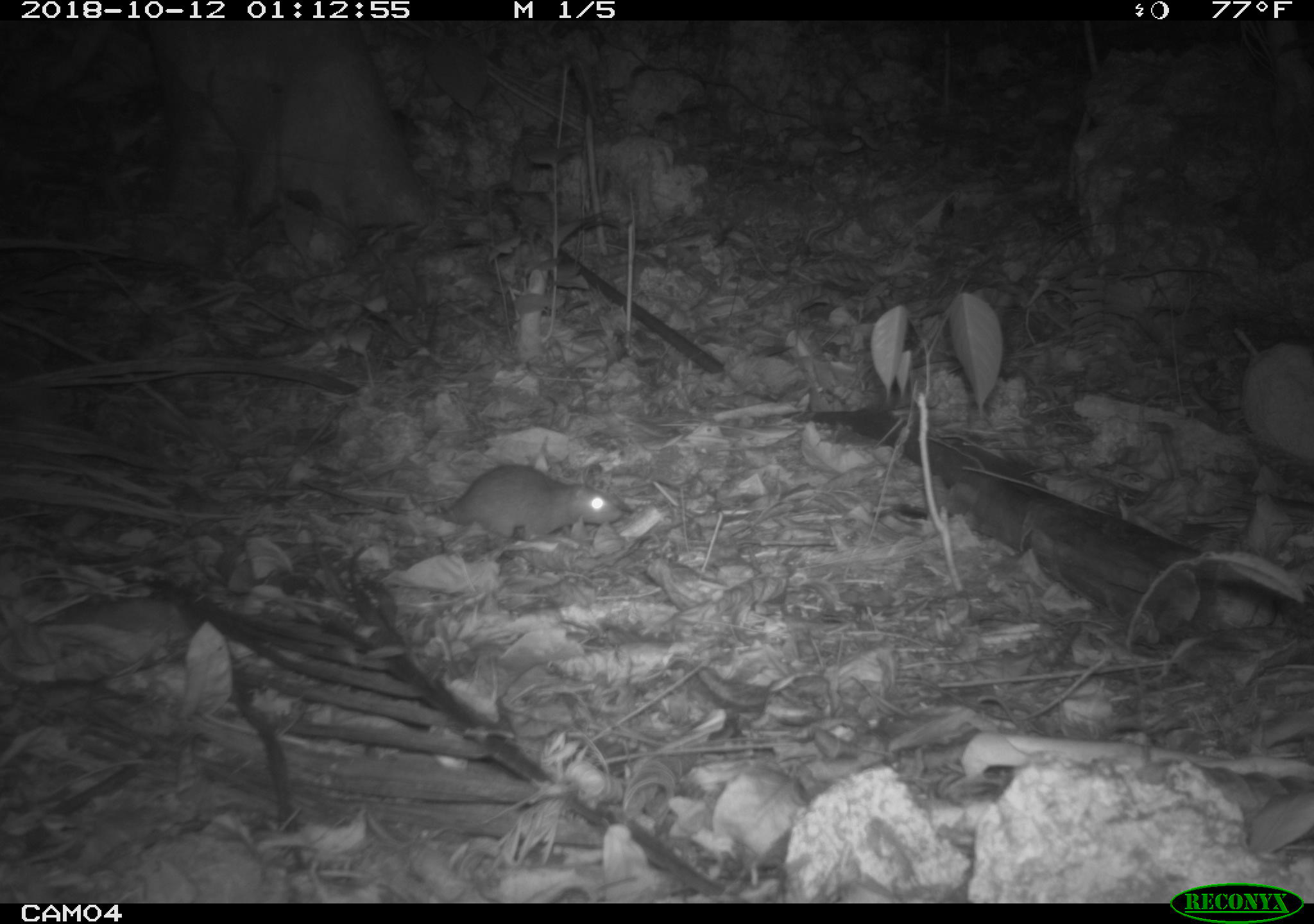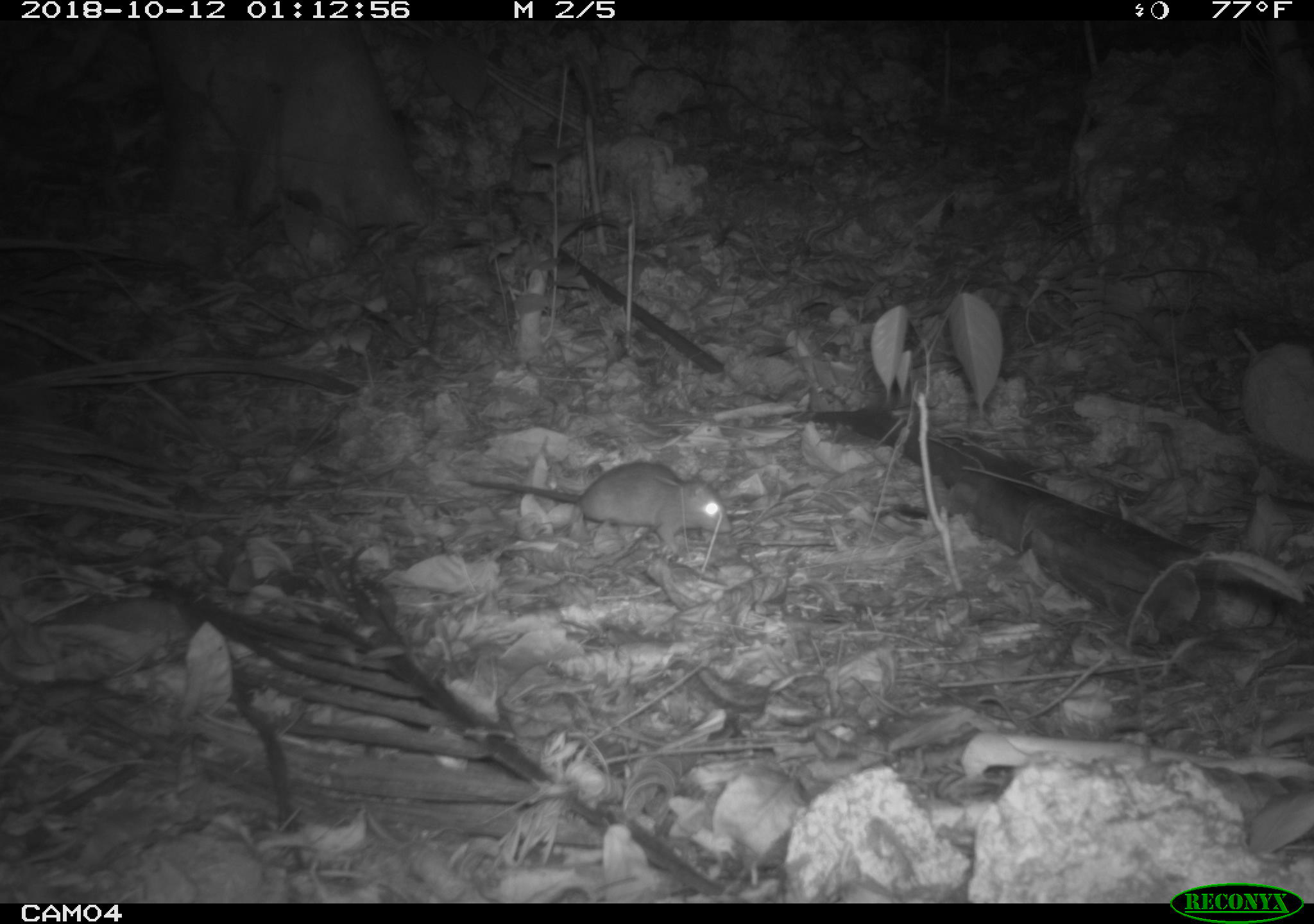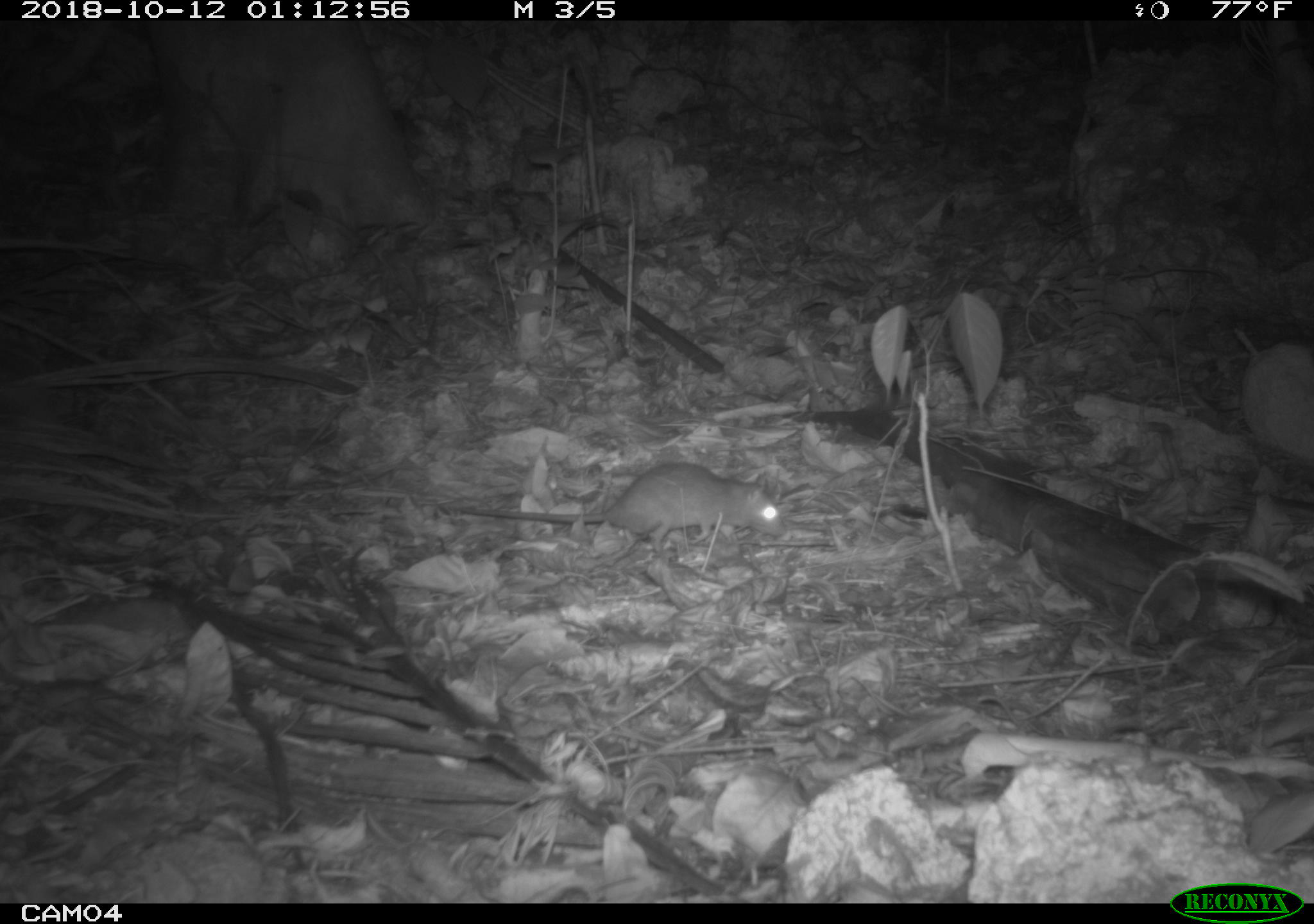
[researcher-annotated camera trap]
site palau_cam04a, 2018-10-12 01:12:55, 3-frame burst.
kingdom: Animalia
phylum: Chordata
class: Mammalia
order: Rodentia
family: Muridae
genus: Rattus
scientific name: Rattus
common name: rat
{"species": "rat (Rattus)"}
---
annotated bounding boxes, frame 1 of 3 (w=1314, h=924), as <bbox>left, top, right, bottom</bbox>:
rat: <bbox>416, 461, 618, 548</bbox>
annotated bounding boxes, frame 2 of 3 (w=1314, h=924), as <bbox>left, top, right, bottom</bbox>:
rat: <bbox>453, 459, 726, 558</bbox>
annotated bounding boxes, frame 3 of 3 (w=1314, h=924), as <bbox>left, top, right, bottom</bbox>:
rat: <bbox>438, 460, 780, 557</bbox>